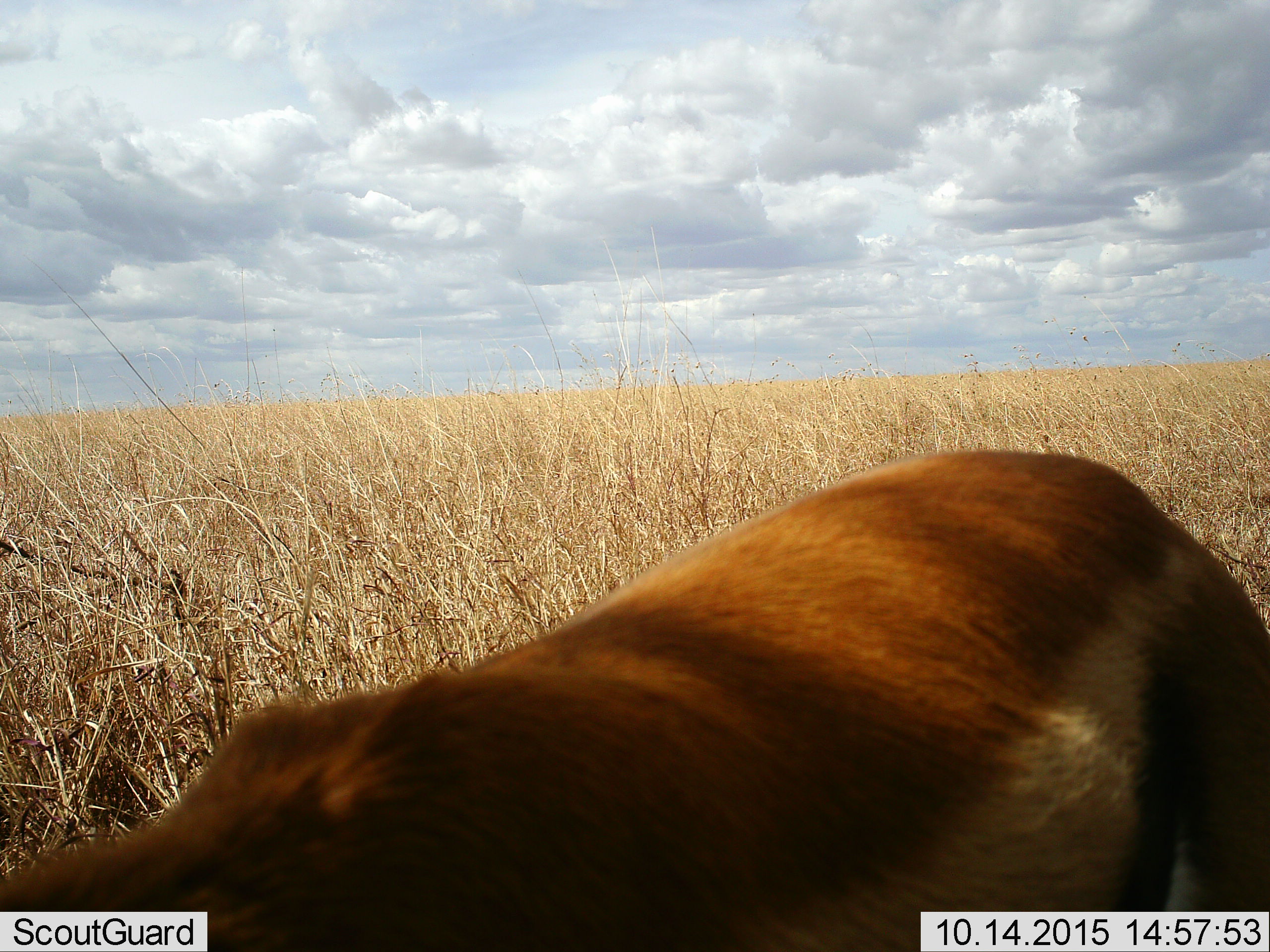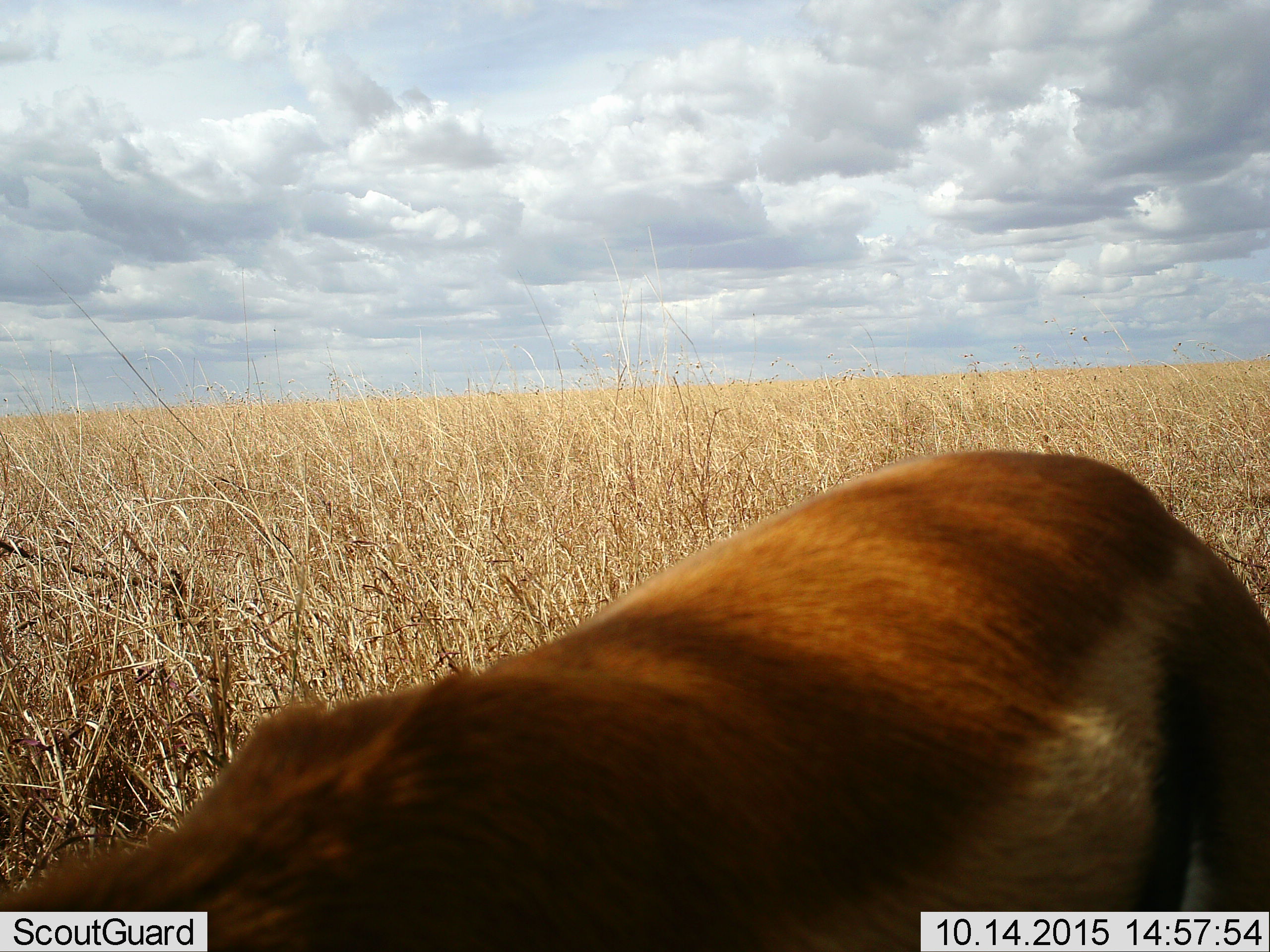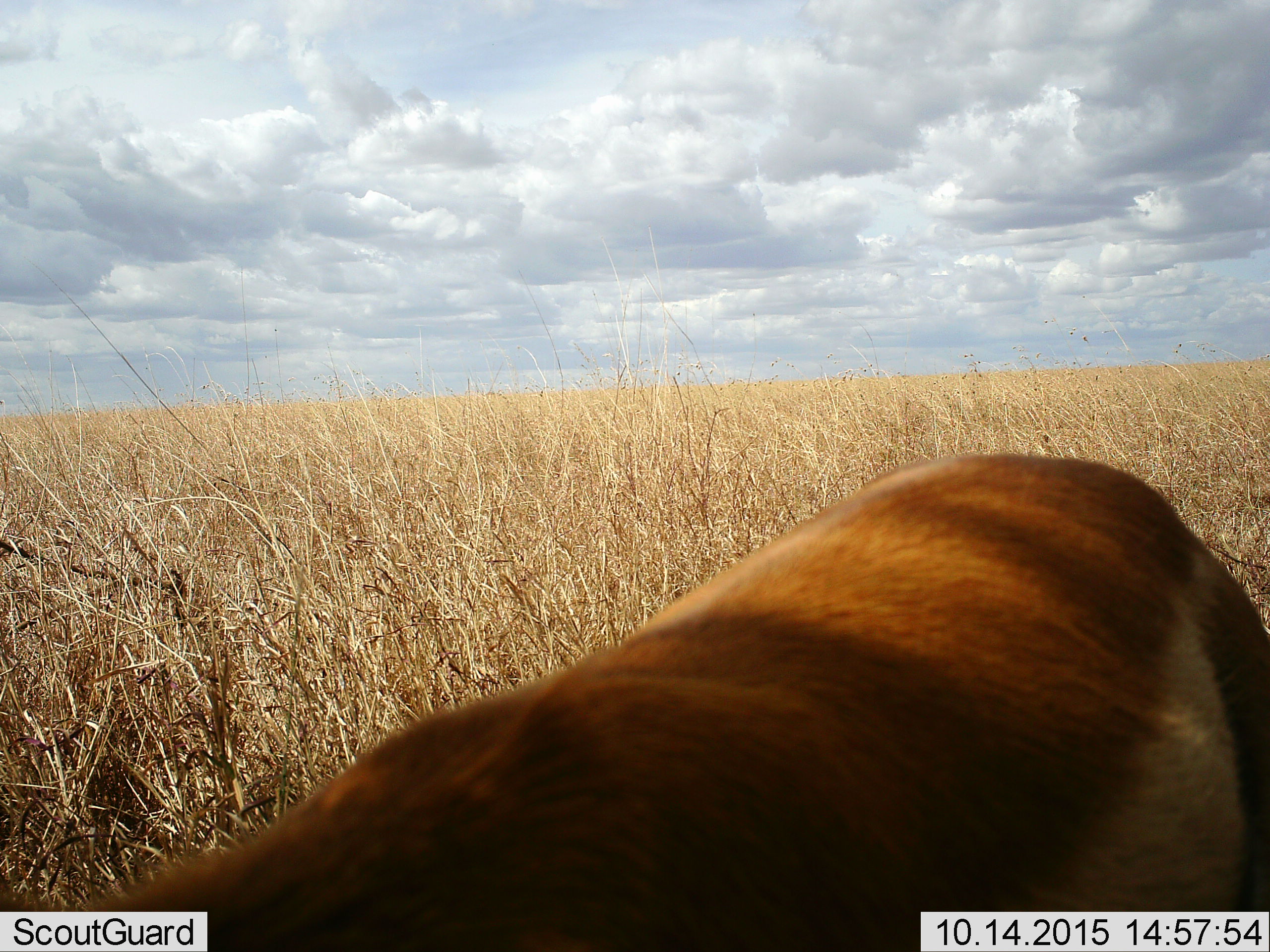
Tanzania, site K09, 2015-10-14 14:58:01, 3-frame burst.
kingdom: Animalia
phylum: Chordata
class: Mammalia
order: Artiodactyla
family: Bovidae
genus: Eudorcas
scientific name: Eudorcas thomsonii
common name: thomson's gazelle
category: gazellethomsons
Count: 1.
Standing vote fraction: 50%.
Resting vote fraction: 0%.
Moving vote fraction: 25%.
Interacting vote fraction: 0%.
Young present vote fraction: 0%.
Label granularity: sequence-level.